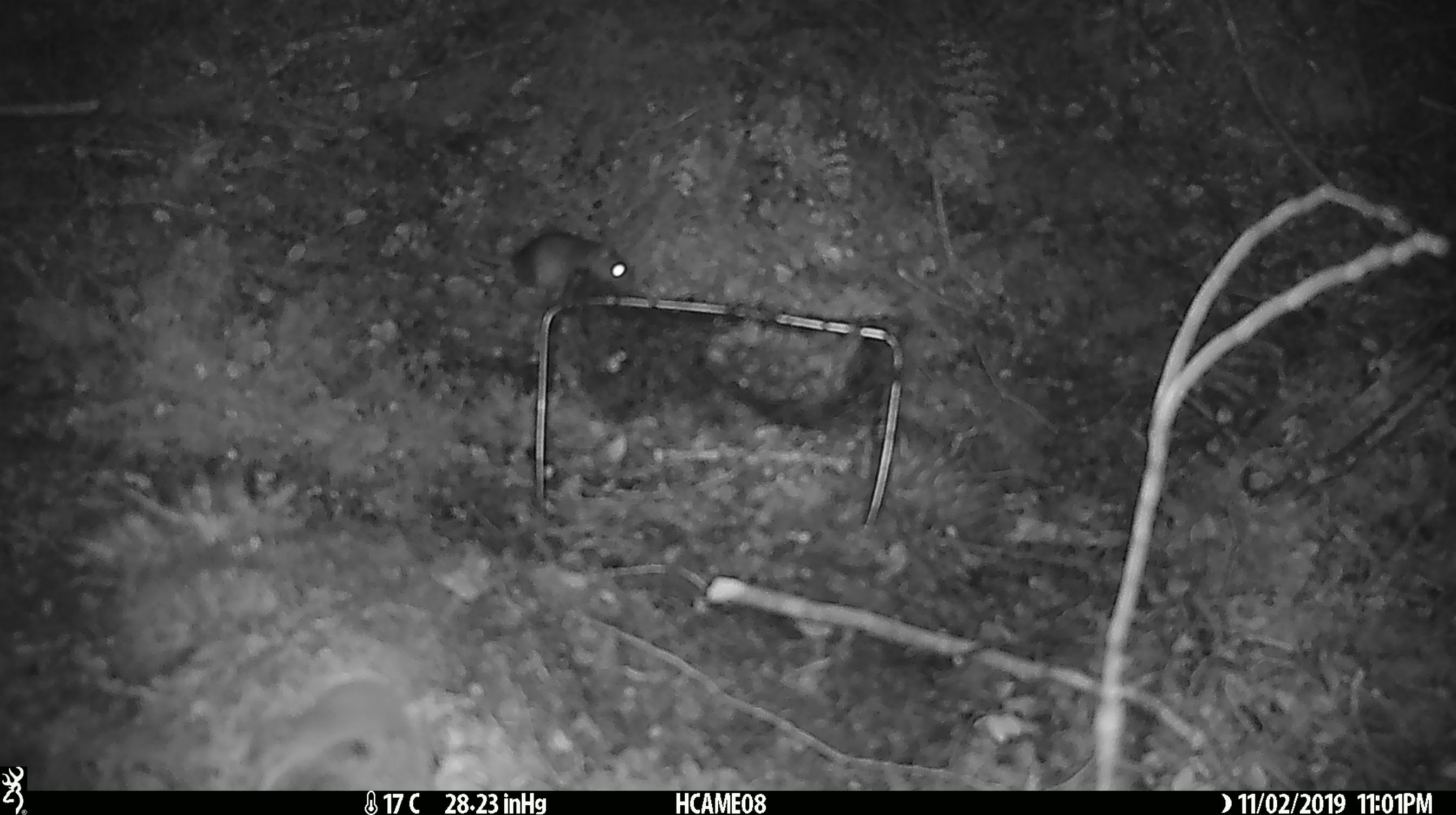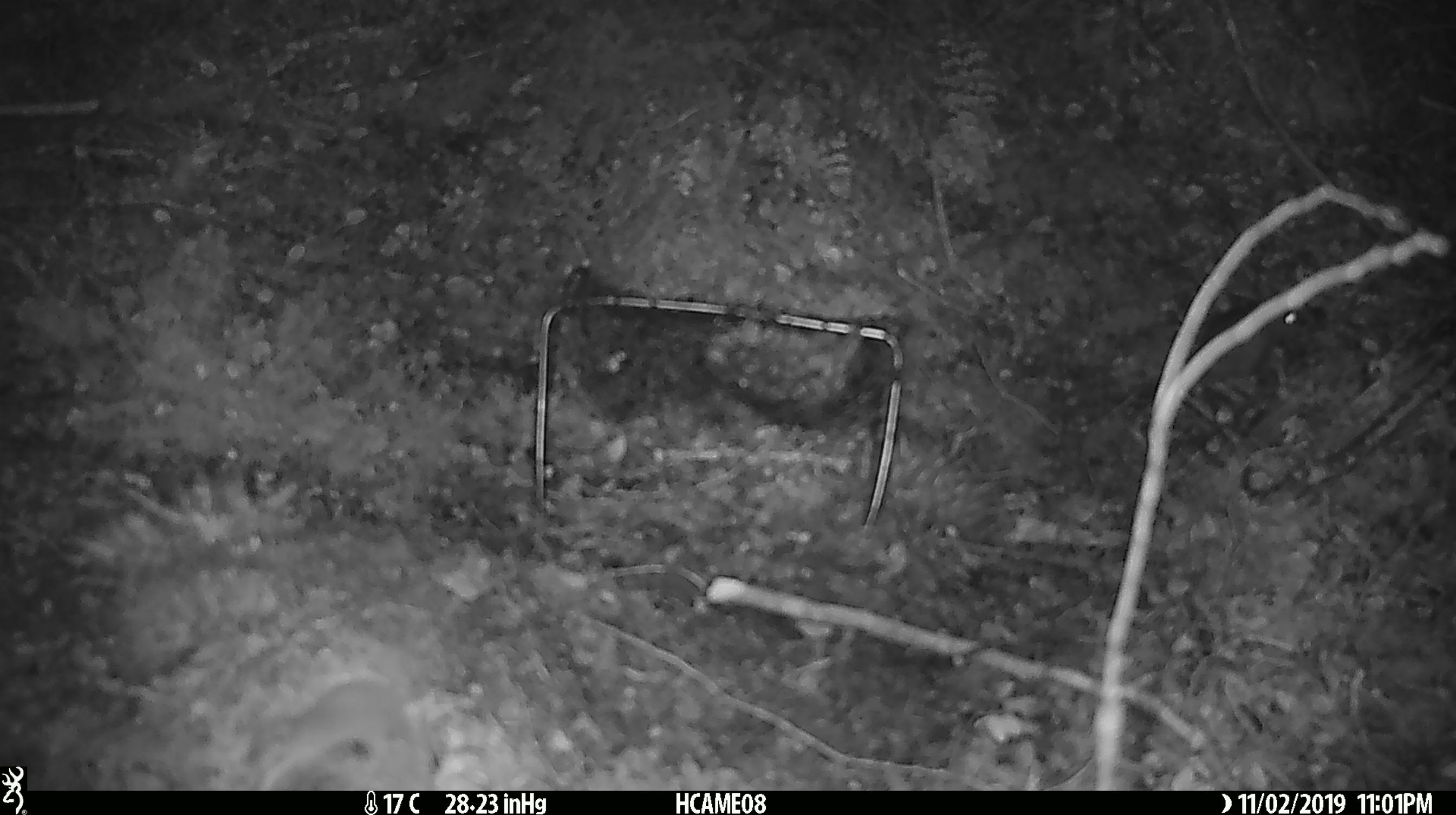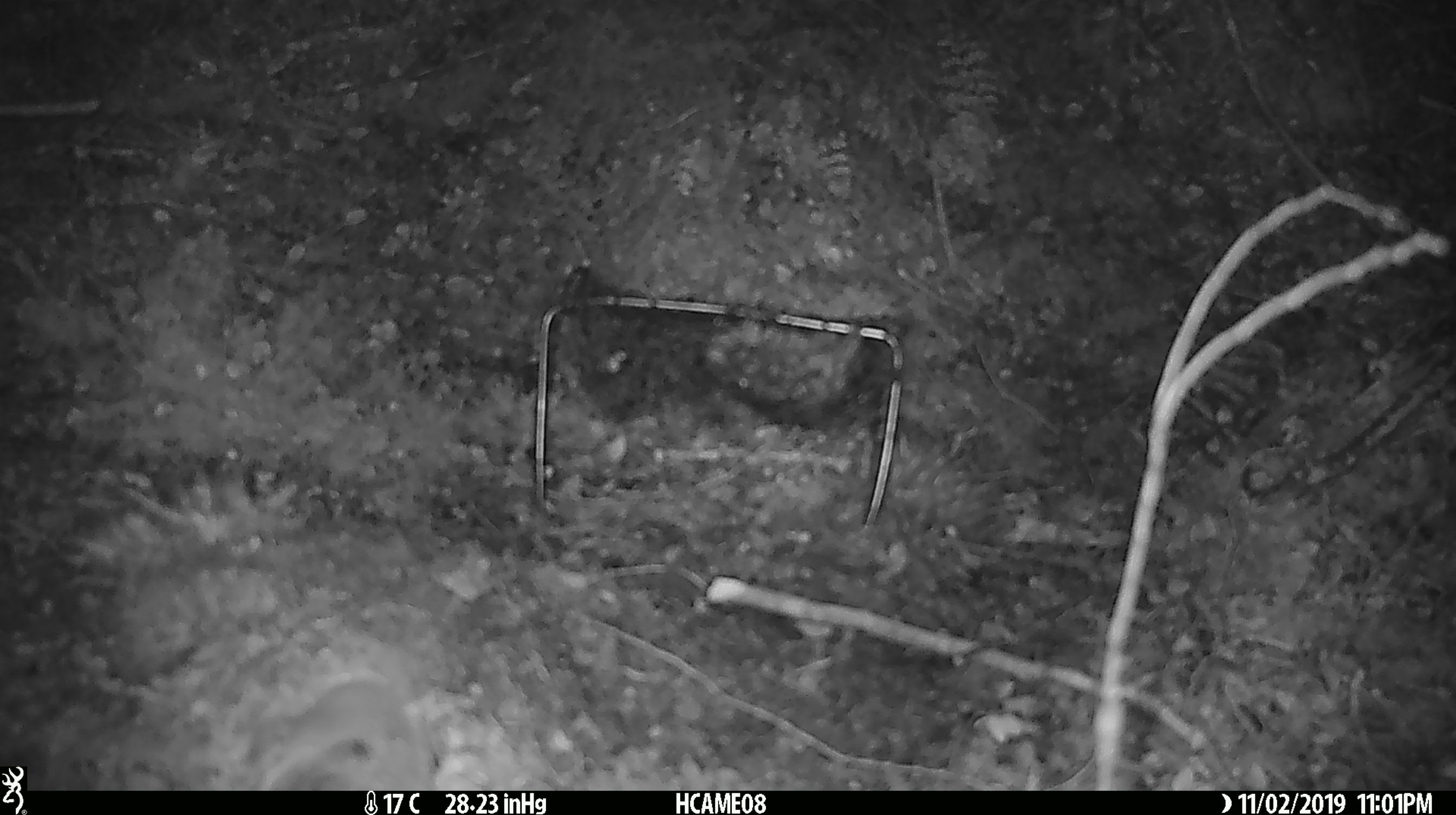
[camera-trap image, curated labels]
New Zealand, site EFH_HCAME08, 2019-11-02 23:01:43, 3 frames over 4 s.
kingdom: Animalia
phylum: Chordata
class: Mammalia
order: Rodentia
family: Muridae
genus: Mus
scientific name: Mus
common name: mouse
Mouse (Mus).